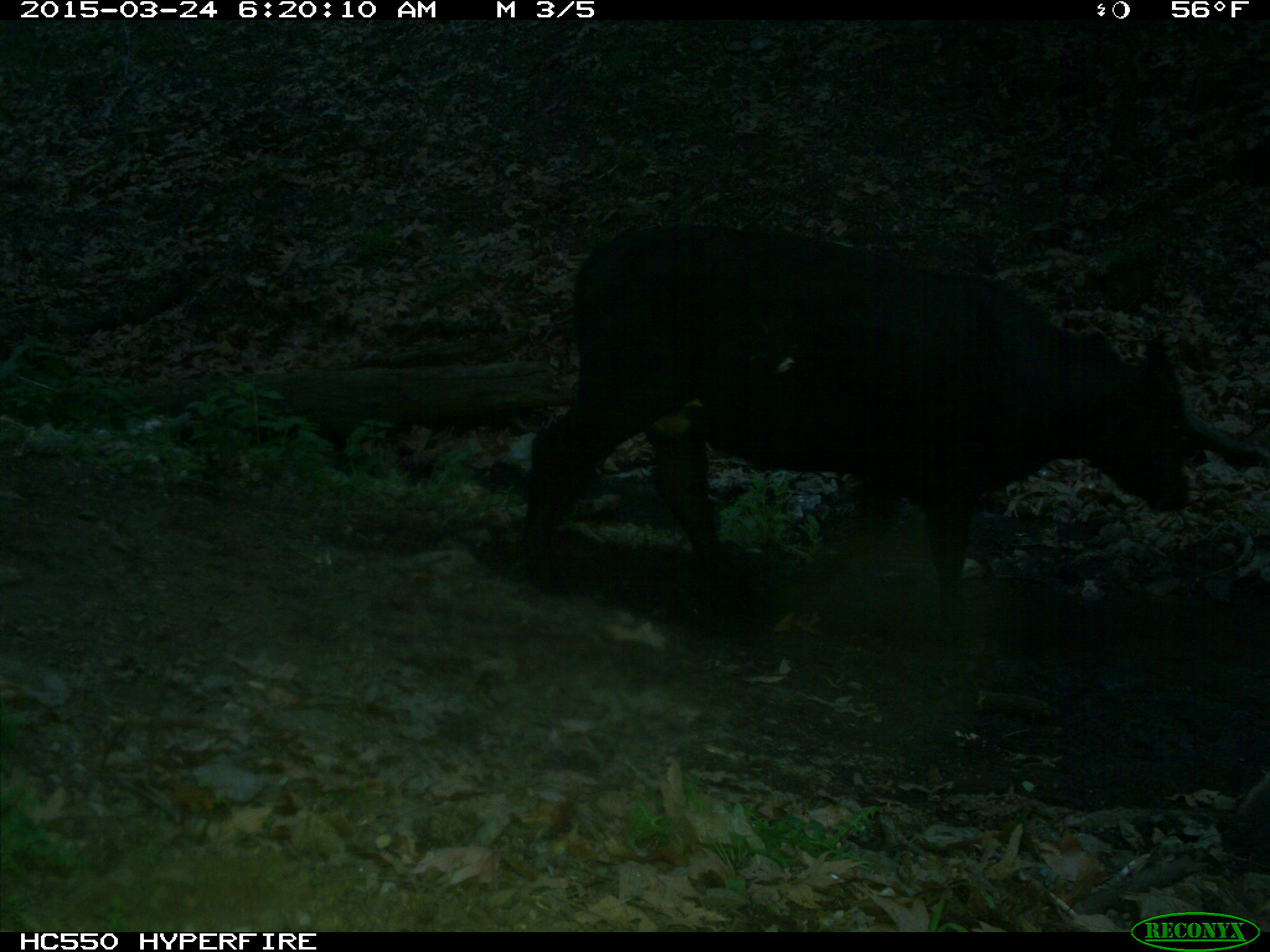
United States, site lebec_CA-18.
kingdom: Animalia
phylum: Chordata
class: Mammalia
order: Artiodactyla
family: Bovidae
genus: Bos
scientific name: Bos taurus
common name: domestic cow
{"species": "Bos taurus (domestic cow)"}